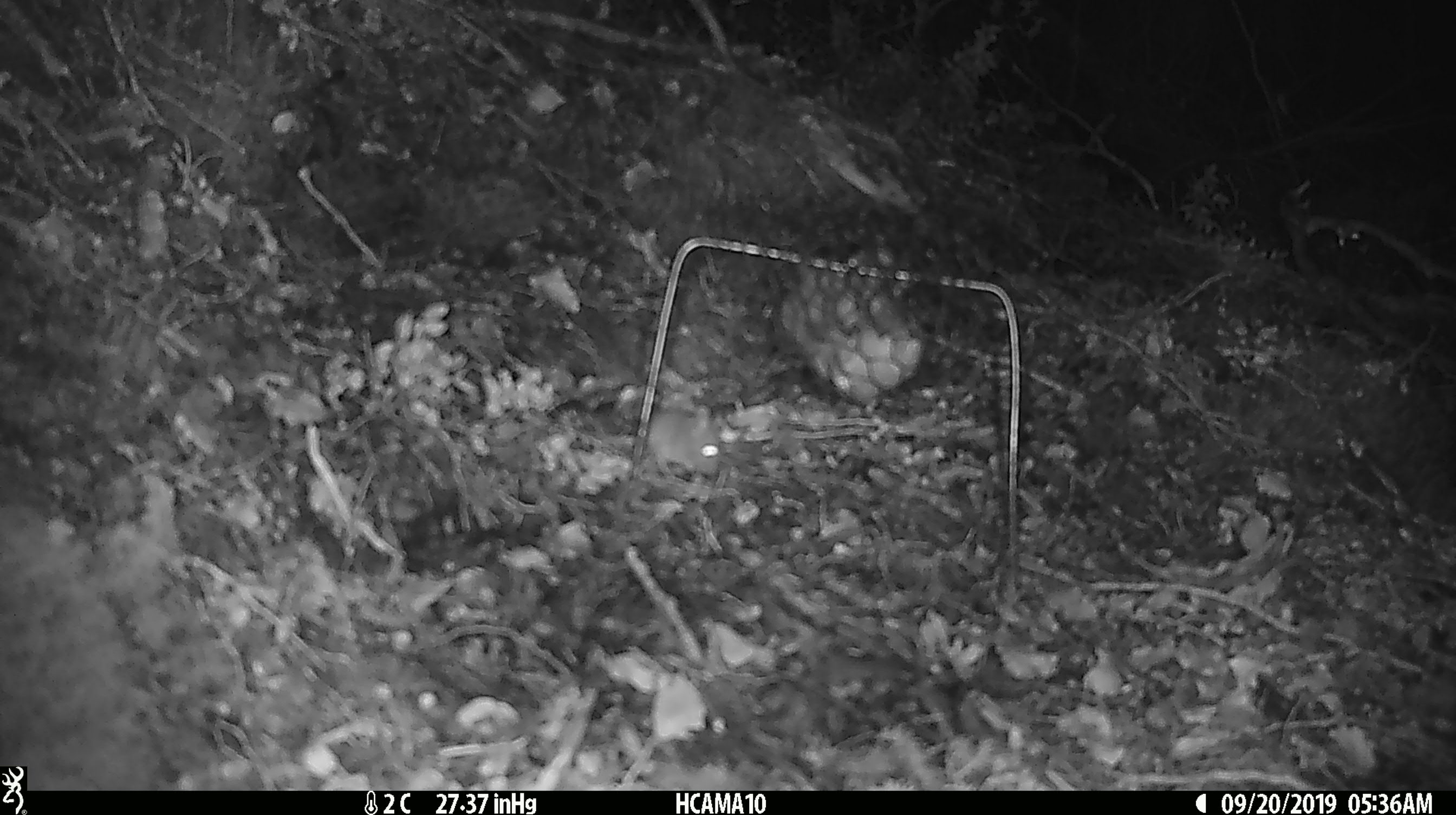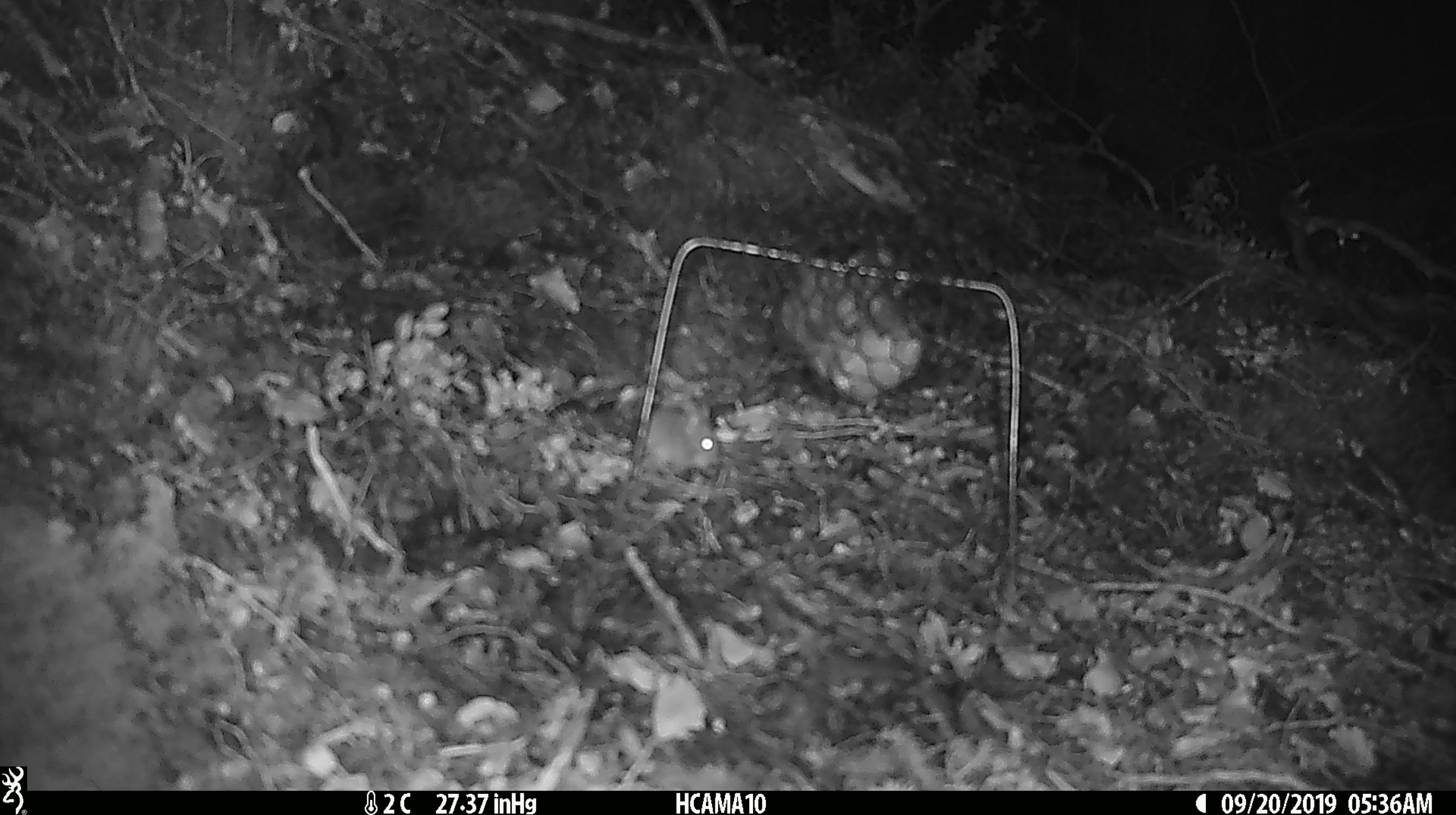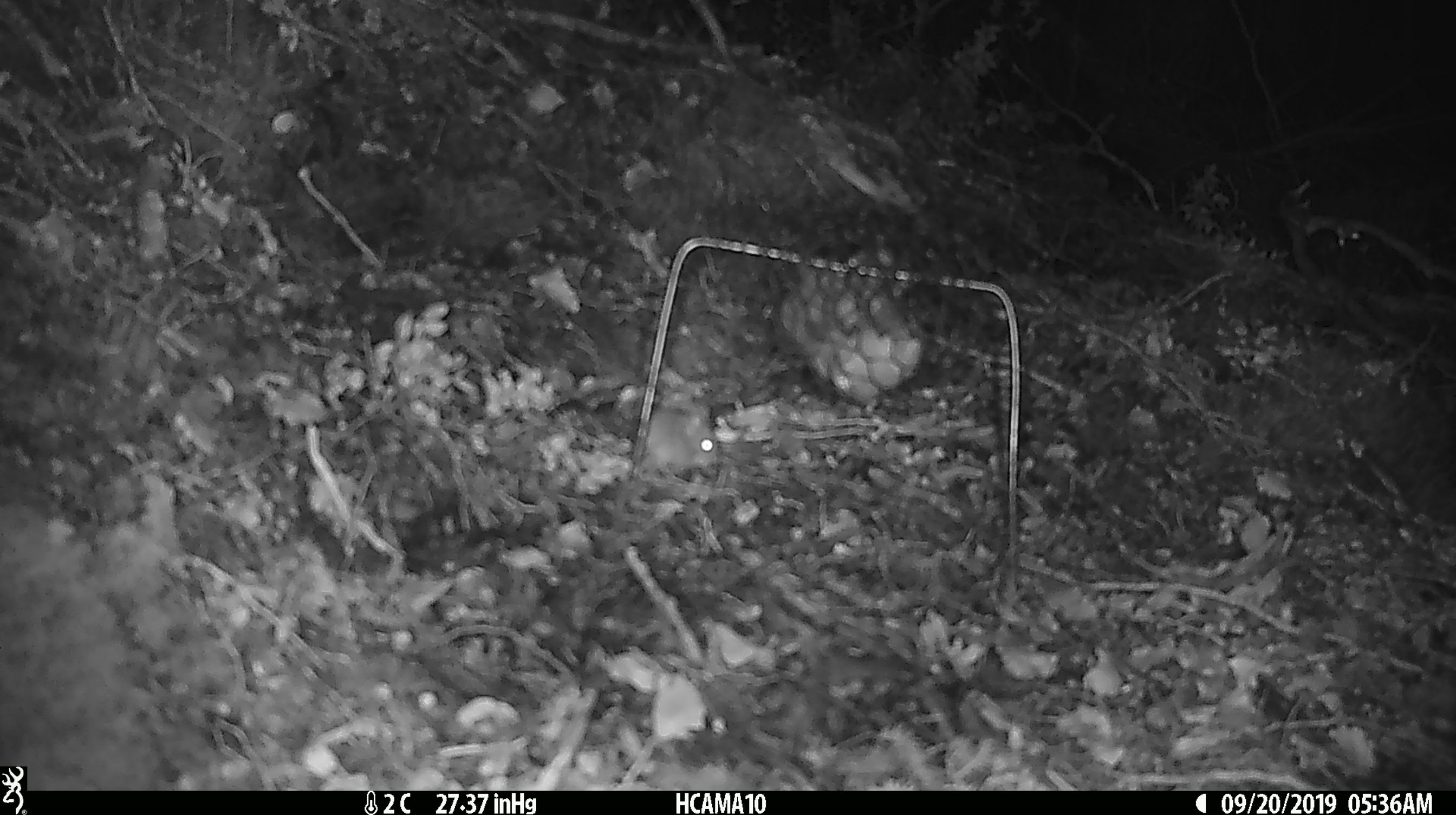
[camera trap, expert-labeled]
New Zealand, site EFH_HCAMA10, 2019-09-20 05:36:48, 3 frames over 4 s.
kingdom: Animalia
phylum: Chordata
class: Mammalia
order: Rodentia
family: Muridae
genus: Mus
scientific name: Mus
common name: mouse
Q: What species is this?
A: Mouse (Mus).